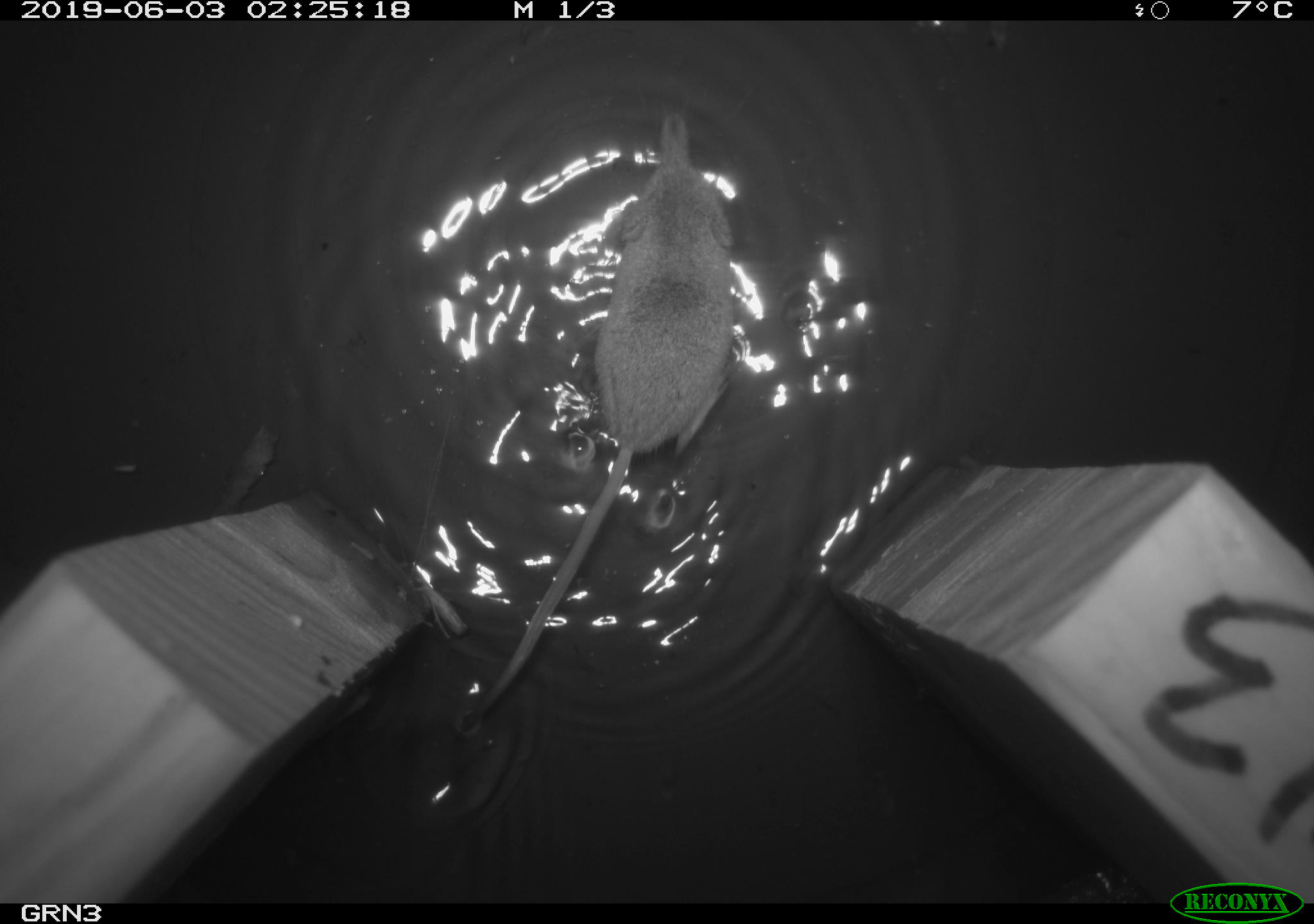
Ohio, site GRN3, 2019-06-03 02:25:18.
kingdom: Animalia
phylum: Chordata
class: Mammalia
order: Eulipotyphla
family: Soricidae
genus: Sorex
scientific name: Sorex cinereus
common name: masked shrew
Masked shrew (Sorex cinereus).